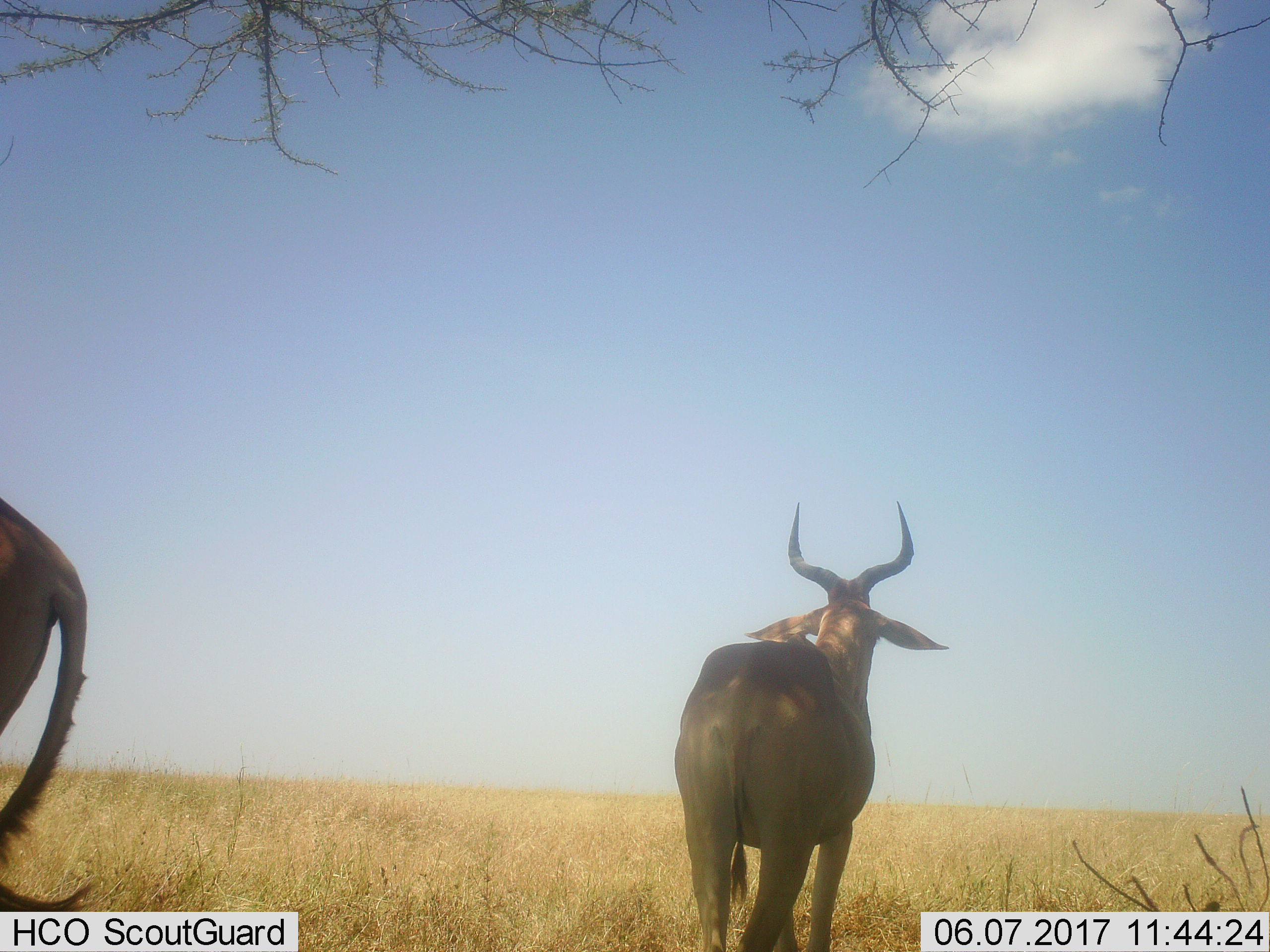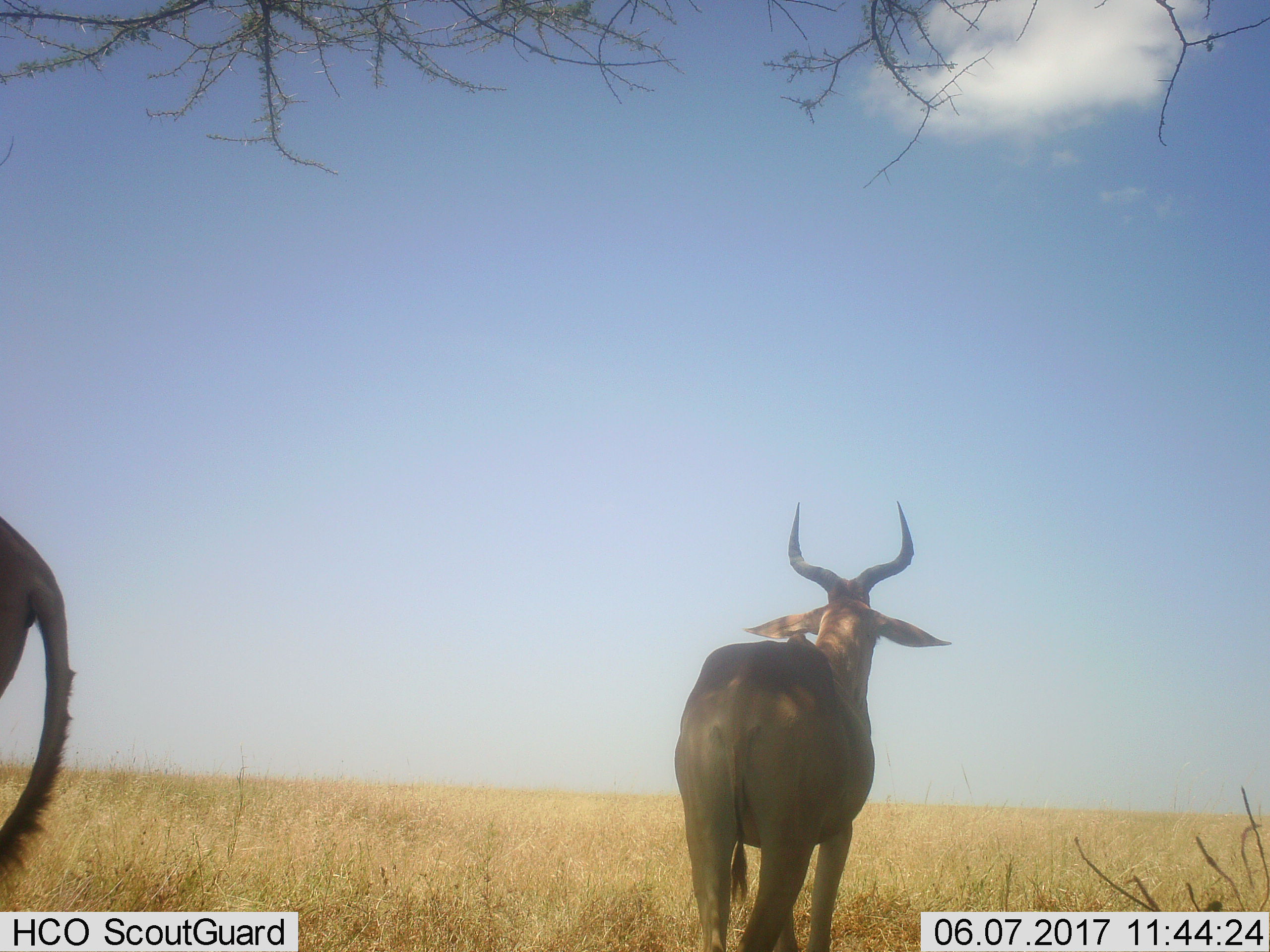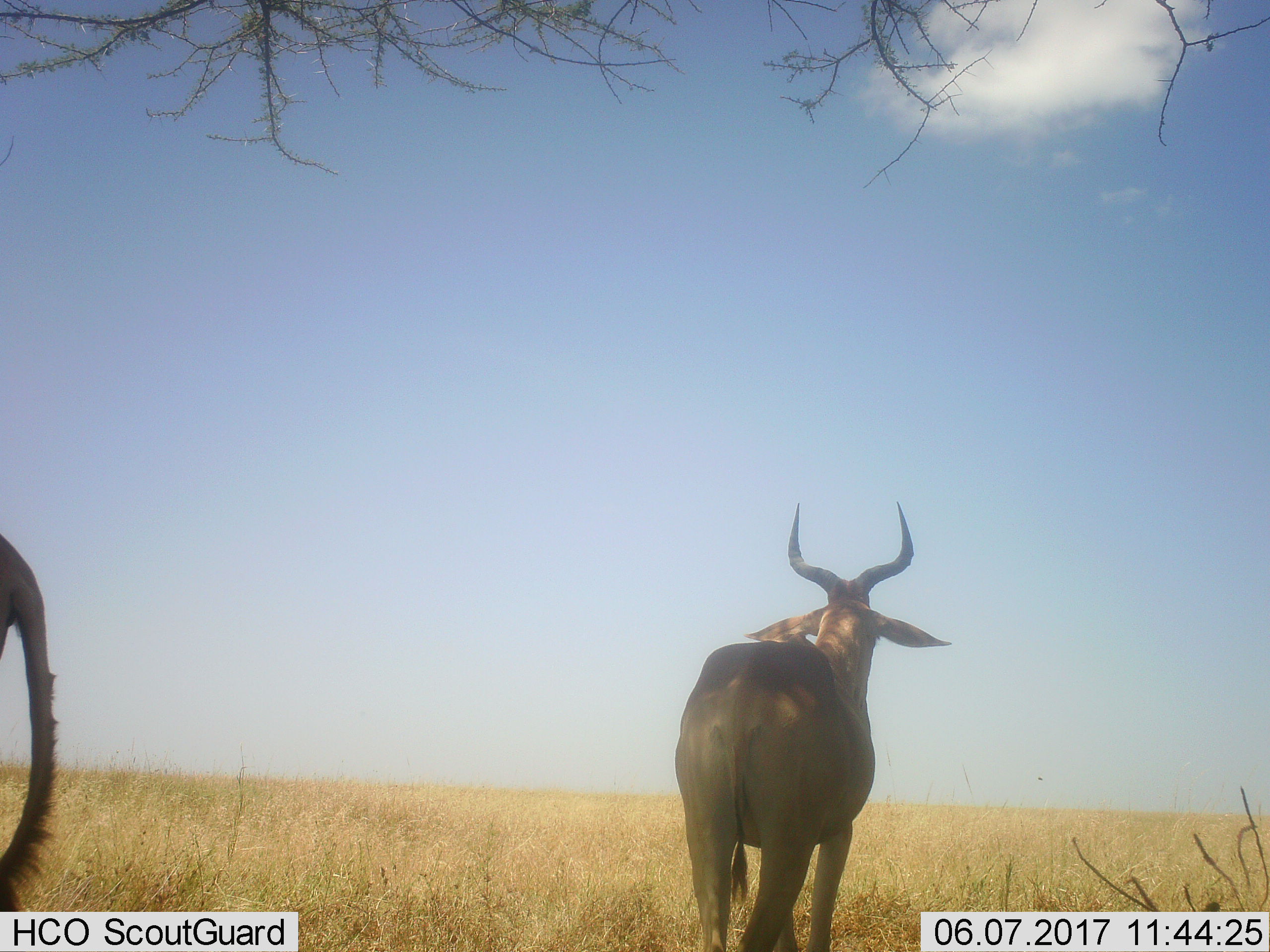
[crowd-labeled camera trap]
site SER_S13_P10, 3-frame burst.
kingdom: Animalia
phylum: Chordata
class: Mammalia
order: Artiodactyla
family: Bovidae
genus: Alcelaphus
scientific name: Alcelaphus buselaphus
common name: hartebeest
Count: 2.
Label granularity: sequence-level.